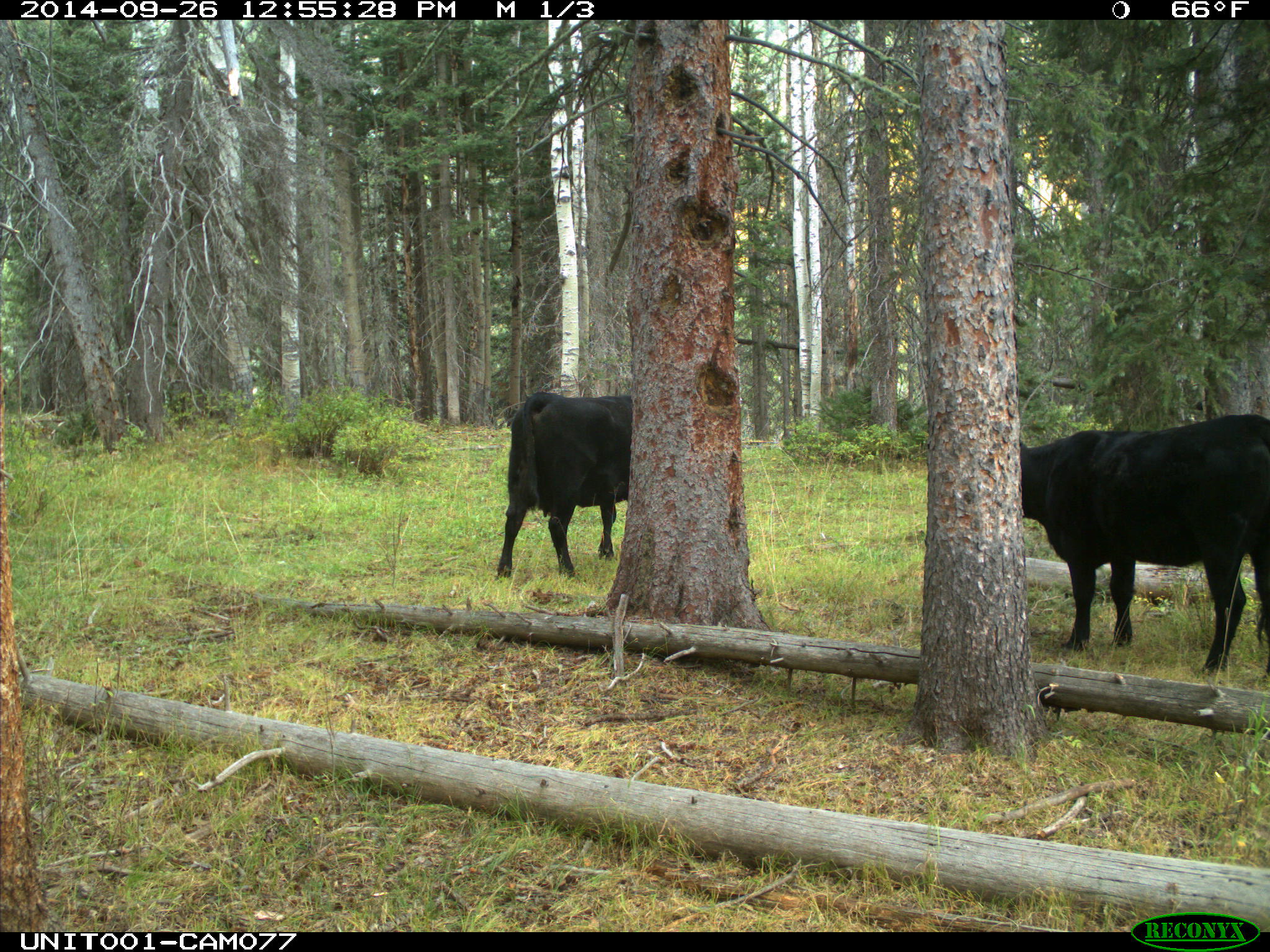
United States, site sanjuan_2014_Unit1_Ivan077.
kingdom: Animalia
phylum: Chordata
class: Mammalia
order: Artiodactyla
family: Bovidae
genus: Bos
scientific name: Bos taurus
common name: domestic cow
Bos taurus (domestic cow).